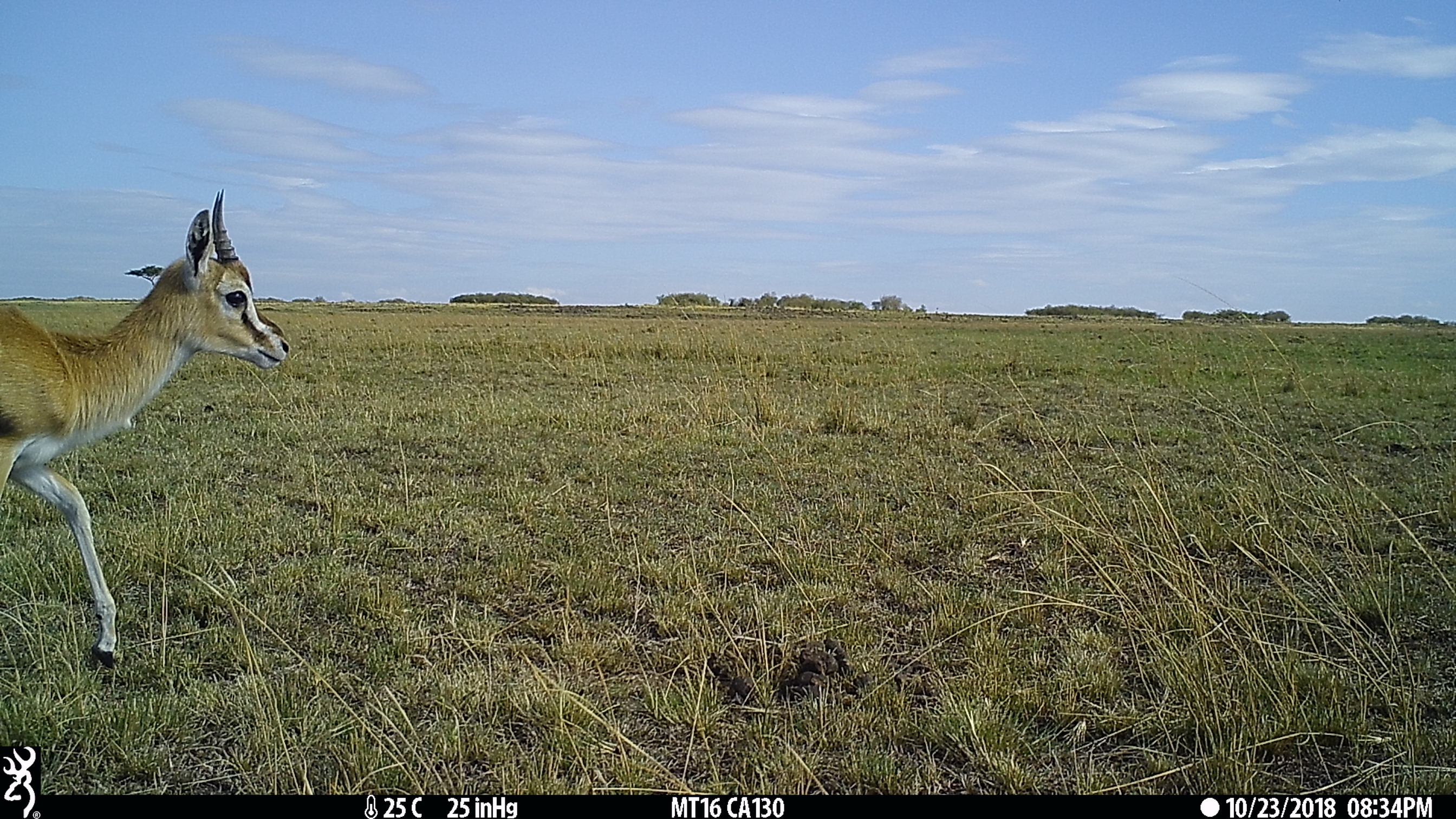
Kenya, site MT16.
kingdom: Animalia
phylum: Chordata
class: Mammalia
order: Artiodactyla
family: Bovidae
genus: Eudorcas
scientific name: Eudorcas thomsonii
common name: thomon's gazelle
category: gazelle thomsons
Gazelle thomsons (thomon's gazelle) (Eudorcas thomsonii).